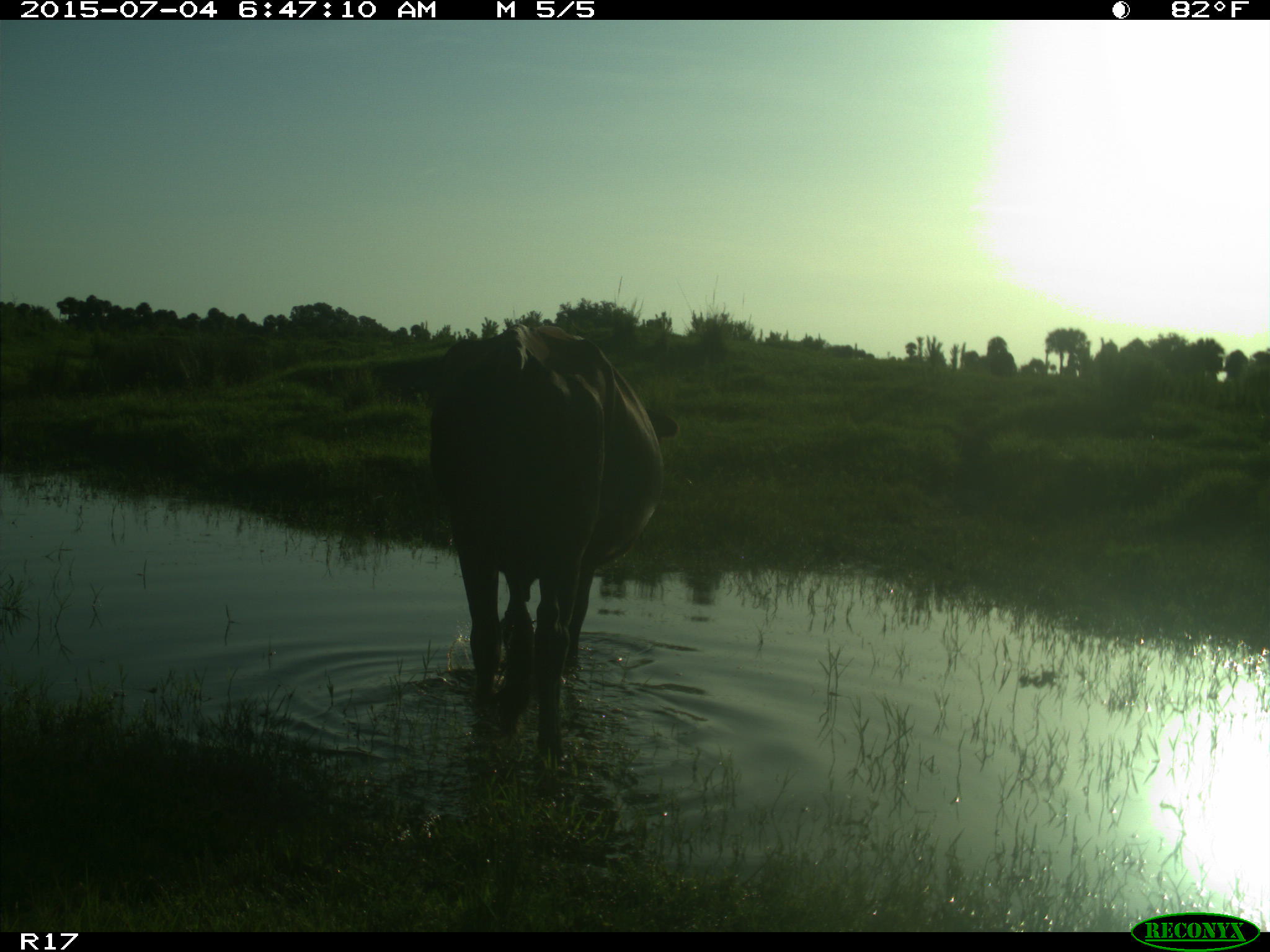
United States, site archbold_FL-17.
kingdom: Animalia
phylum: Chordata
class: Mammalia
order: Artiodactyla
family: Bovidae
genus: Bos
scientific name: Bos taurus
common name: domestic cow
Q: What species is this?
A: Bos taurus (domestic cow).